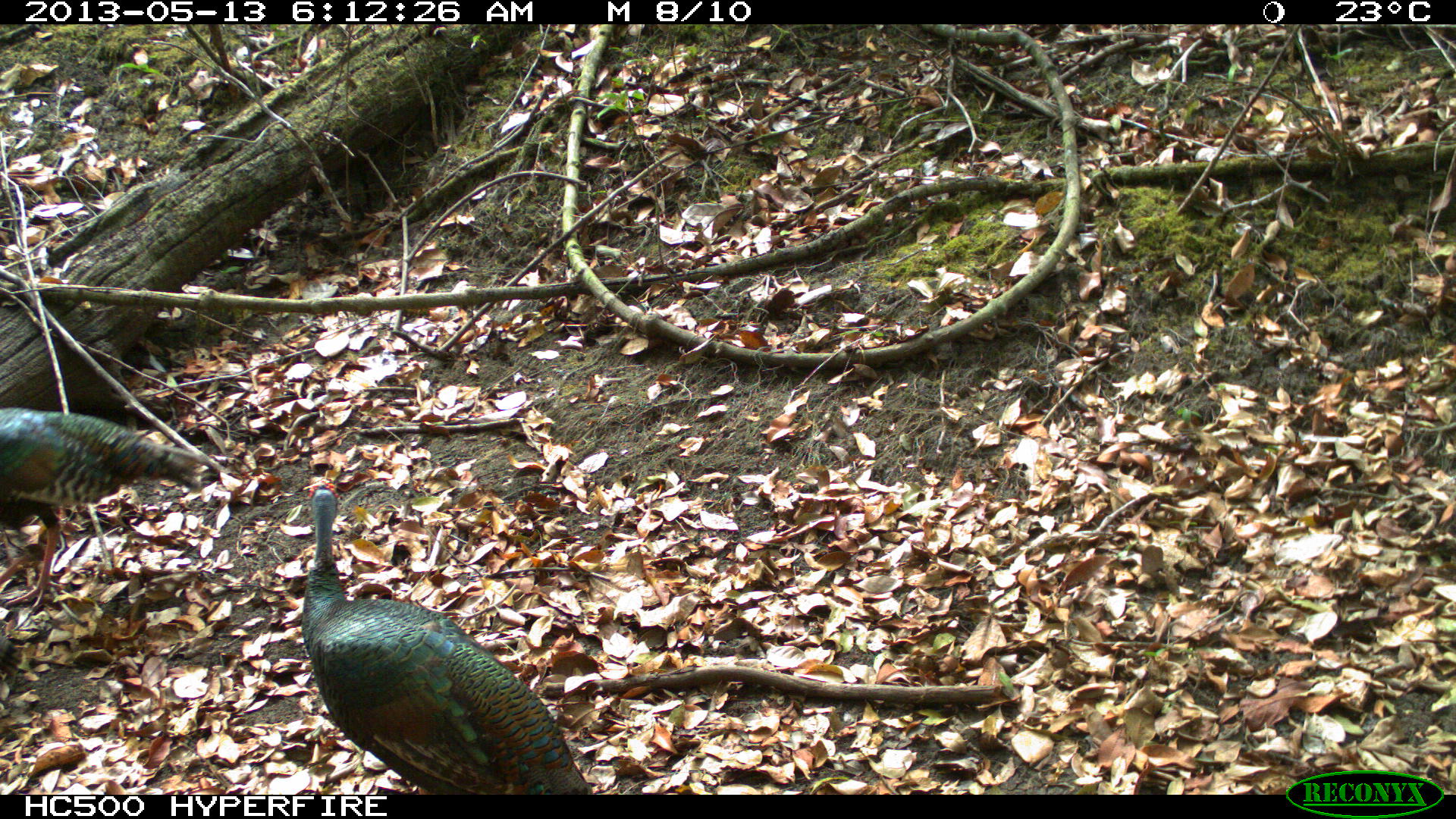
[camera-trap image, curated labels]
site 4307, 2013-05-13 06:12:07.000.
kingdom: Animalia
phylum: Chordata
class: Aves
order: Galliformes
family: Phasianidae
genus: Meleagris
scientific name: Meleagris ocellata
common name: ocellated turkey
Meleagris ocellata (ocellated turkey), count 3.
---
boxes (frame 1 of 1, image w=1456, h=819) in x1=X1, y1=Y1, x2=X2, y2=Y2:
meleagris ocellata: x1=299, y1=476, x2=593, y2=794; x1=0, y1=405, x2=213, y2=617